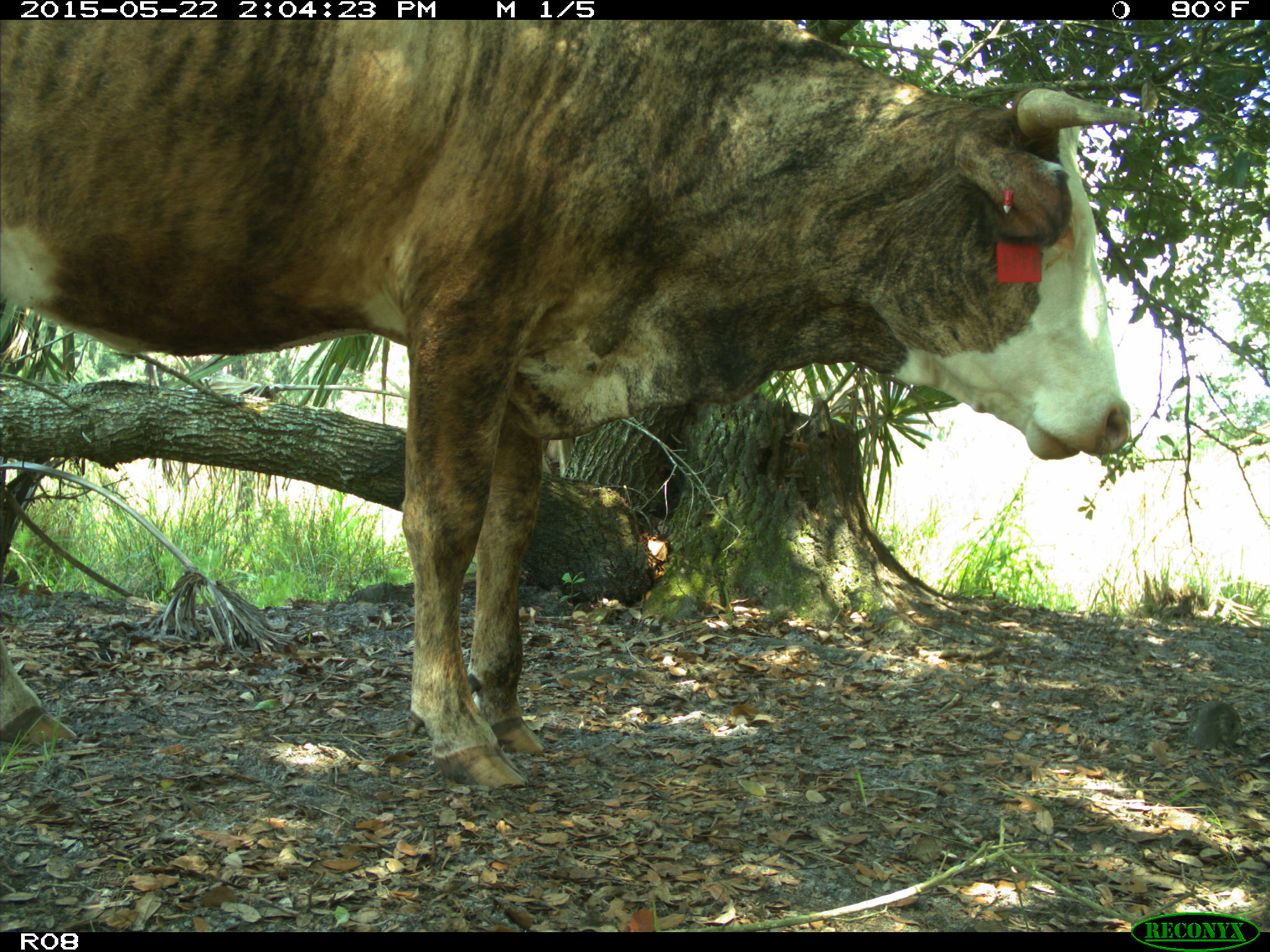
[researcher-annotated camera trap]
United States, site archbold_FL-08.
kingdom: Animalia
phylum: Chordata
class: Mammalia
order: Artiodactyla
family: Bovidae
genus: Bos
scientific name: Bos taurus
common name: domestic cow